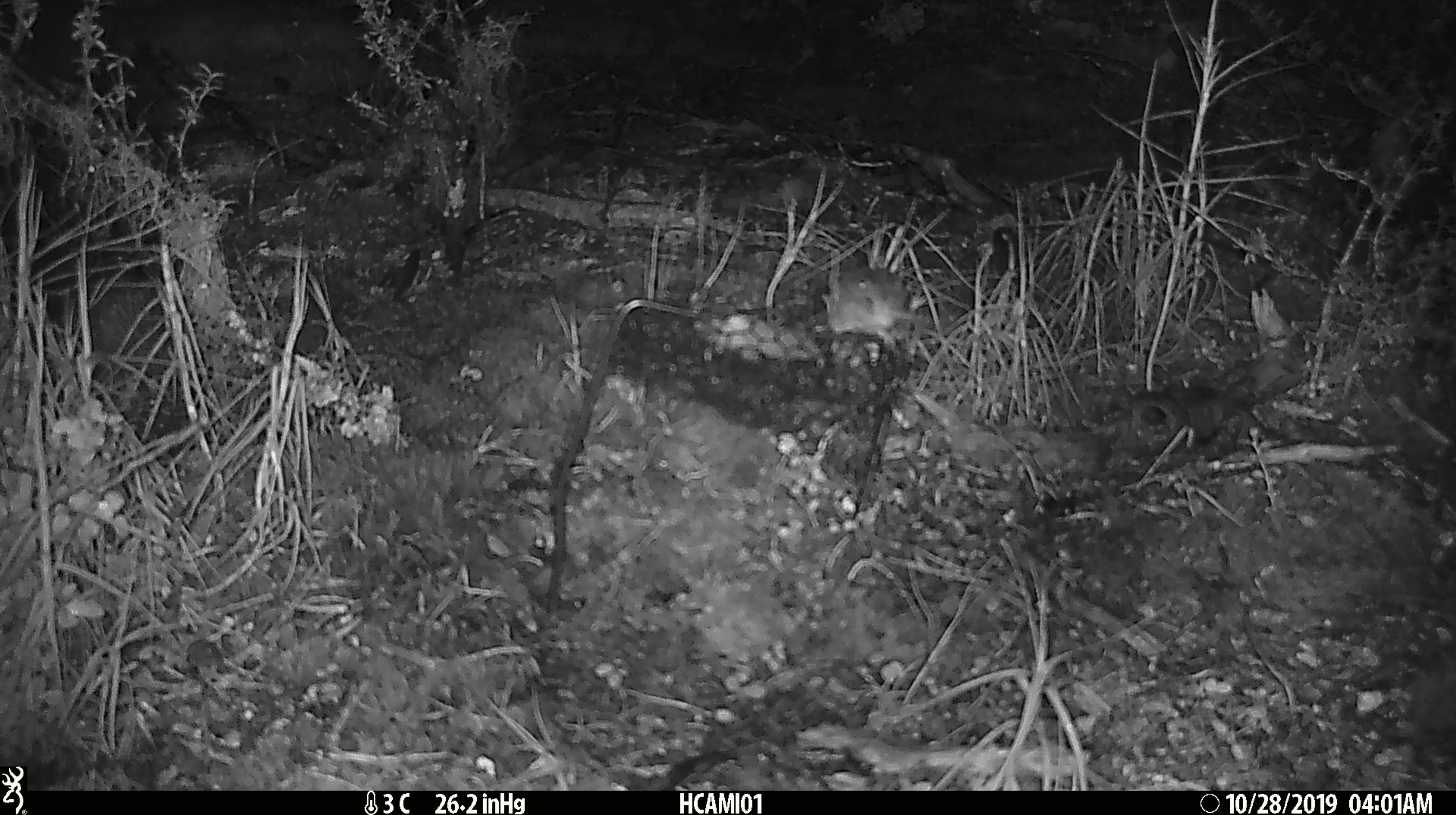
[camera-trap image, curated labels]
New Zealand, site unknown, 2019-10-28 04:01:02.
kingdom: Animalia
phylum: Chordata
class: Mammalia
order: Rodentia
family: Muridae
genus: Mus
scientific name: Mus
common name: mouse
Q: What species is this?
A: Mouse (Mus).